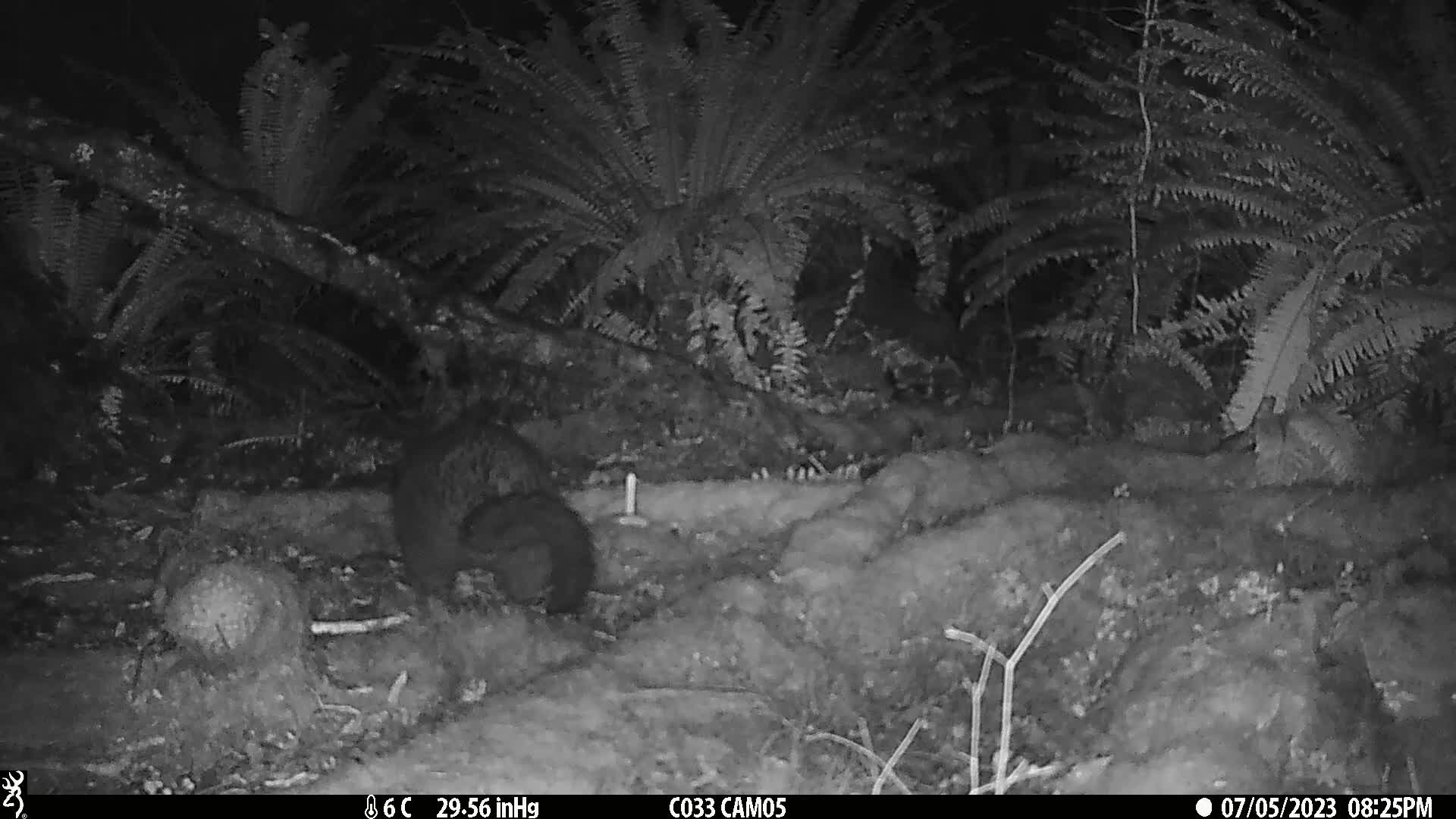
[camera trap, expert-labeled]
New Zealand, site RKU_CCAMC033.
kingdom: Animalia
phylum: Chordata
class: Mammalia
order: Diprotodontia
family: Phalangeridae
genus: Trichosurus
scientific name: Trichosurus vulpecula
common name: common brushtail possum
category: possum